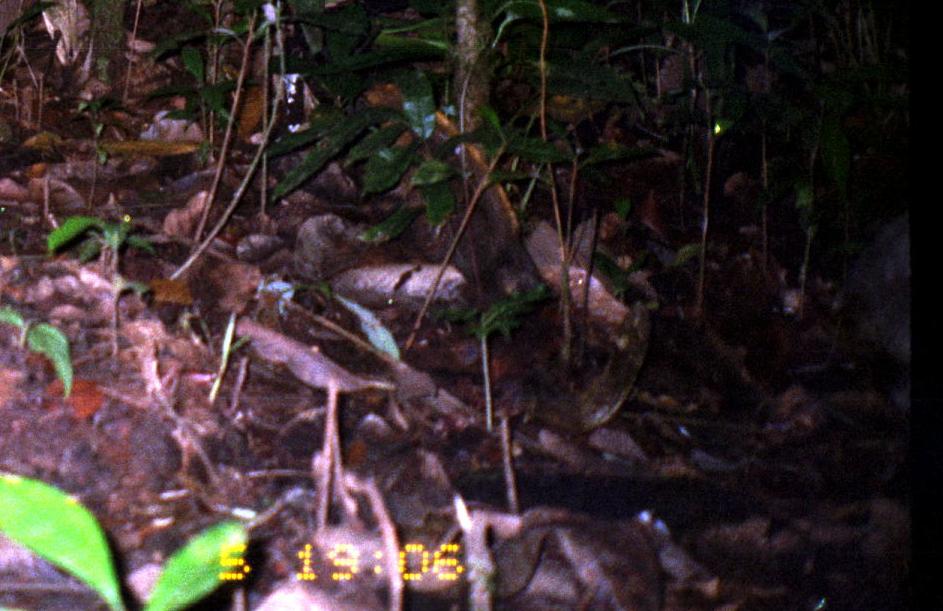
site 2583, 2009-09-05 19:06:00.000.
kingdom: Animalia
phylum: Chordata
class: Mammalia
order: Rodentia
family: Dasyproctidae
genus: Dasyprocta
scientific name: Dasyprocta punctata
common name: central american agouti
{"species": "Dasyprocta punctata (central american agouti)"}